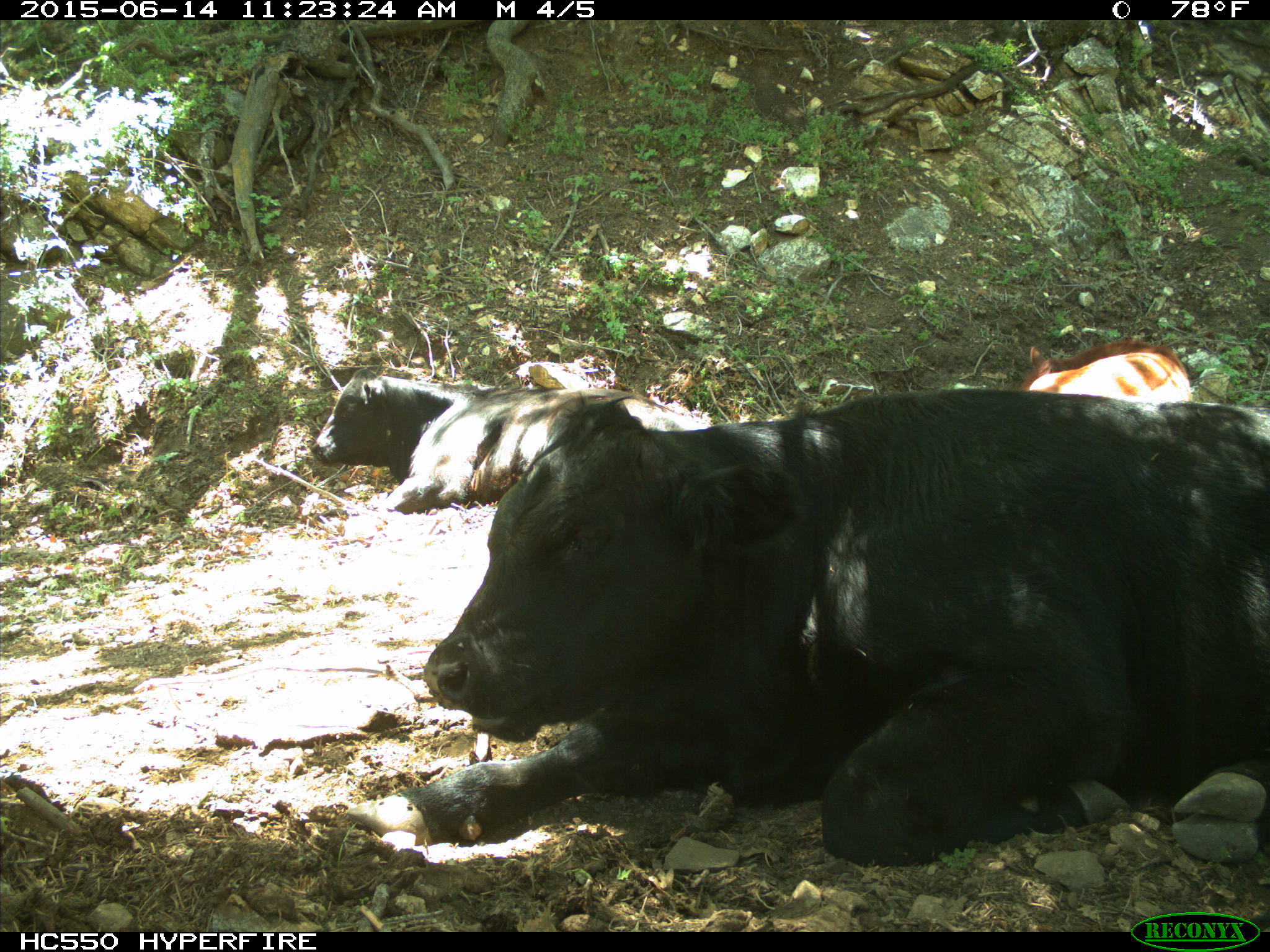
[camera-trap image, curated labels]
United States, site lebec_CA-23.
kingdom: Animalia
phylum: Chordata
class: Mammalia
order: Artiodactyla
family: Bovidae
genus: Bos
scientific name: Bos taurus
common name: domestic cow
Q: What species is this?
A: Bos taurus (domestic cow).